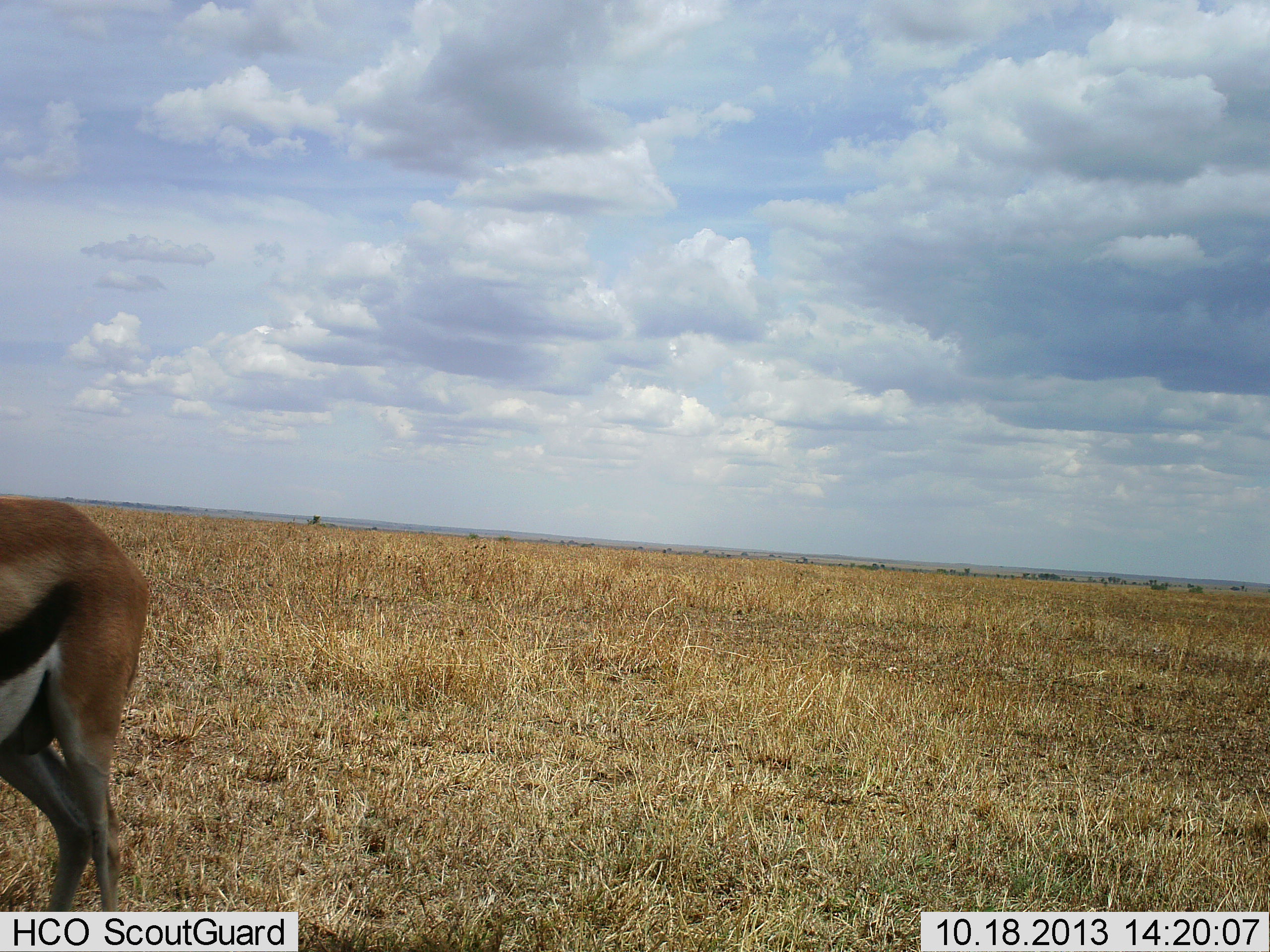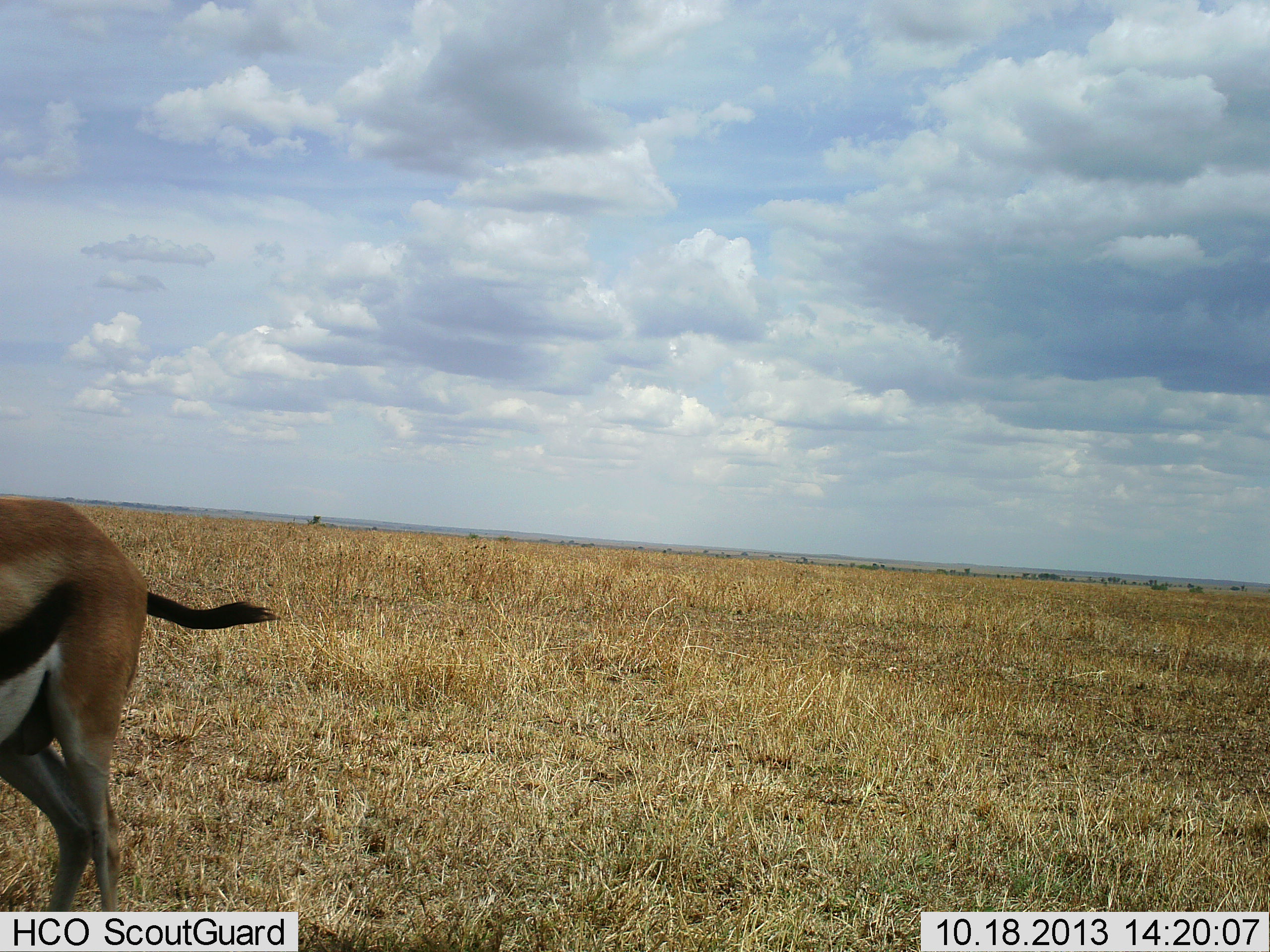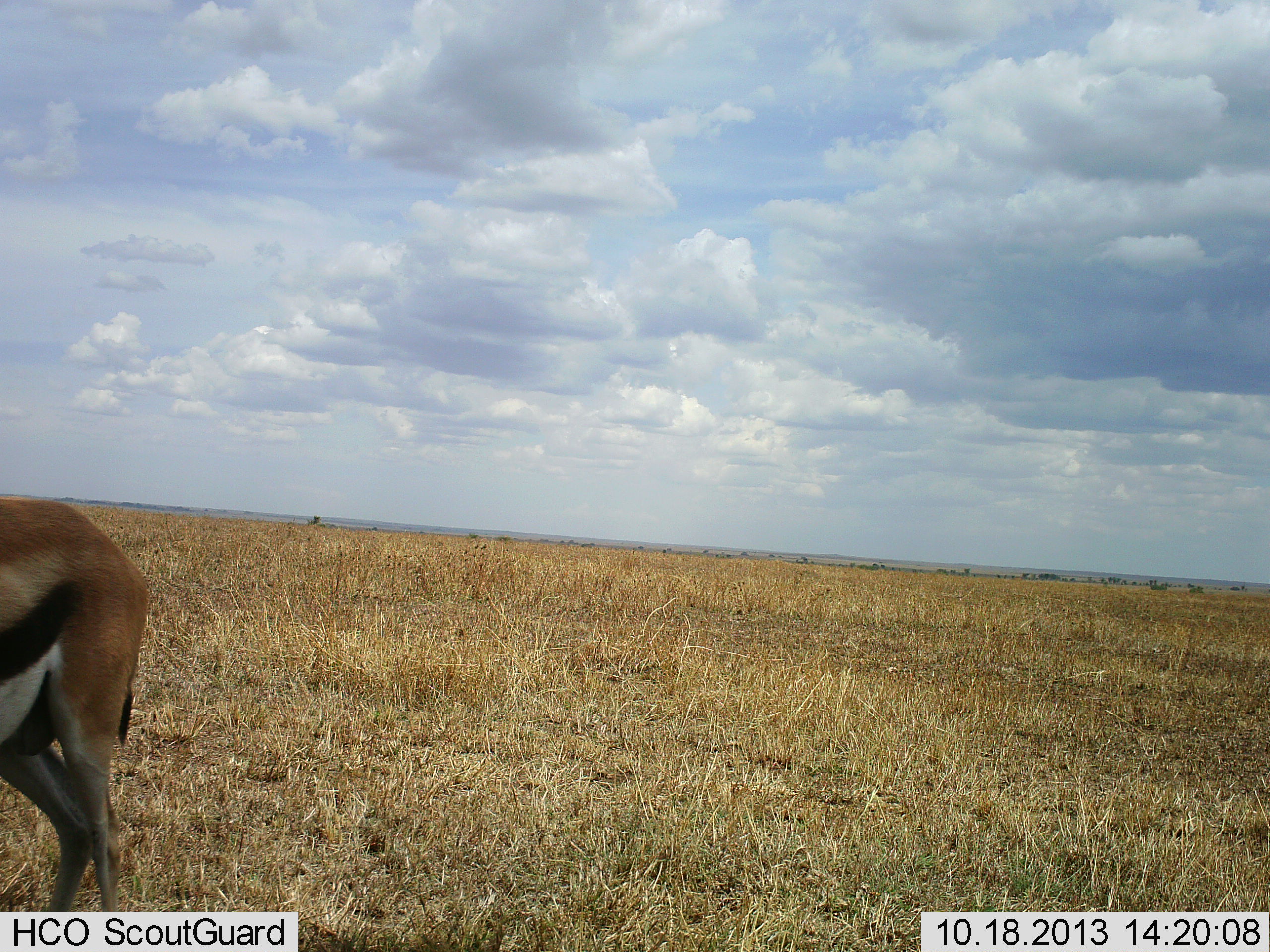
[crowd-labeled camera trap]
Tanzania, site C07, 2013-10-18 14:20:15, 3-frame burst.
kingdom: Animalia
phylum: Chordata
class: Mammalia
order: Artiodactyla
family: Bovidae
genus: Eudorcas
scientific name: Eudorcas thomsonii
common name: thomson's gazelle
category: gazellethomsons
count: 1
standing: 100%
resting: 0%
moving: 0%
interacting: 0%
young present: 0%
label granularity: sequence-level